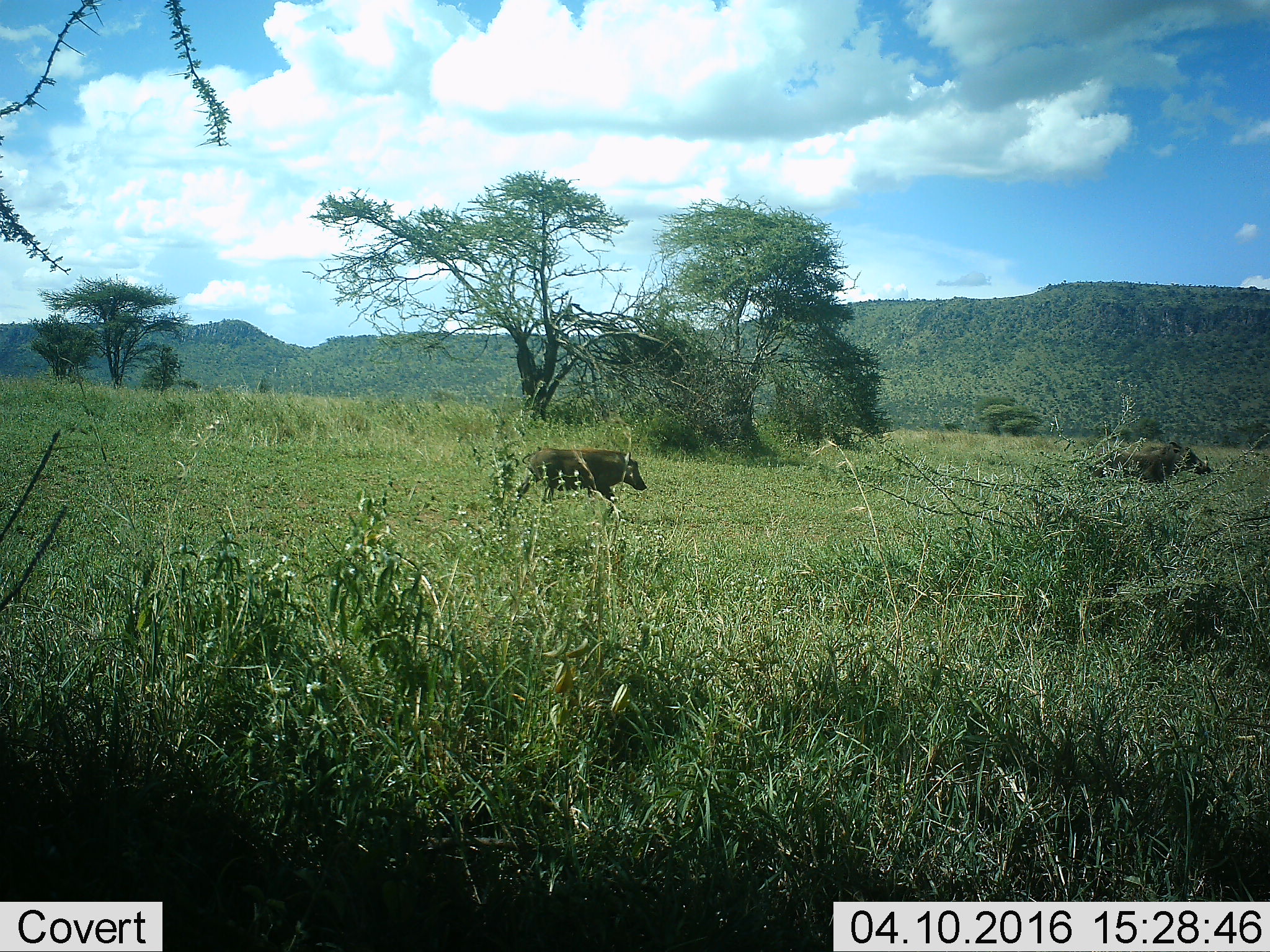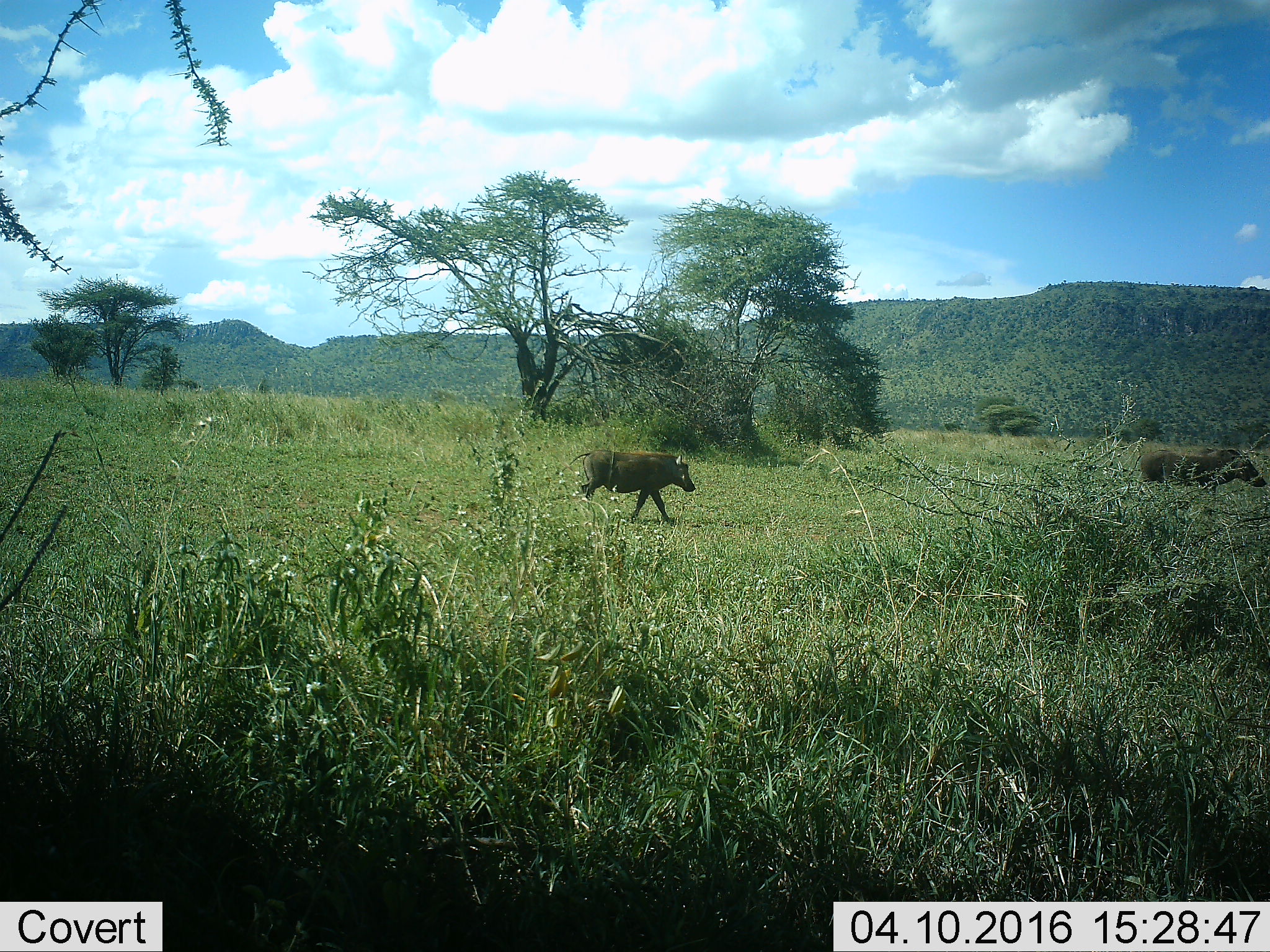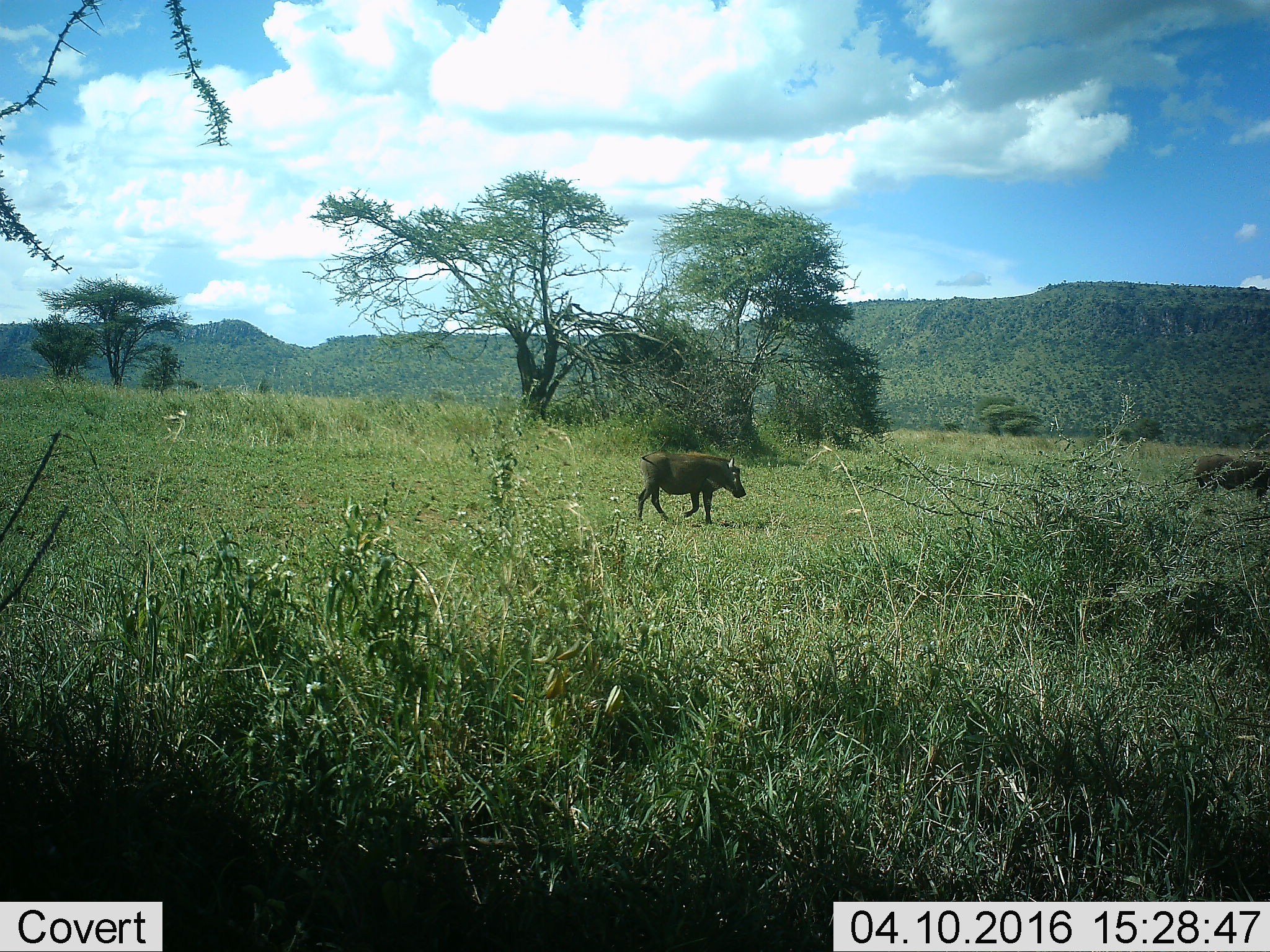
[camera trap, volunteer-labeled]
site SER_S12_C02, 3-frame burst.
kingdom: Animalia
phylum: Chordata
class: Mammalia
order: Artiodactyla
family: Suidae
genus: Phacochoerus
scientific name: Phacochoerus africanus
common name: warthog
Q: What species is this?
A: Warthog (Phacochoerus africanus).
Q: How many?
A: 2.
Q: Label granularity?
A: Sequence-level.